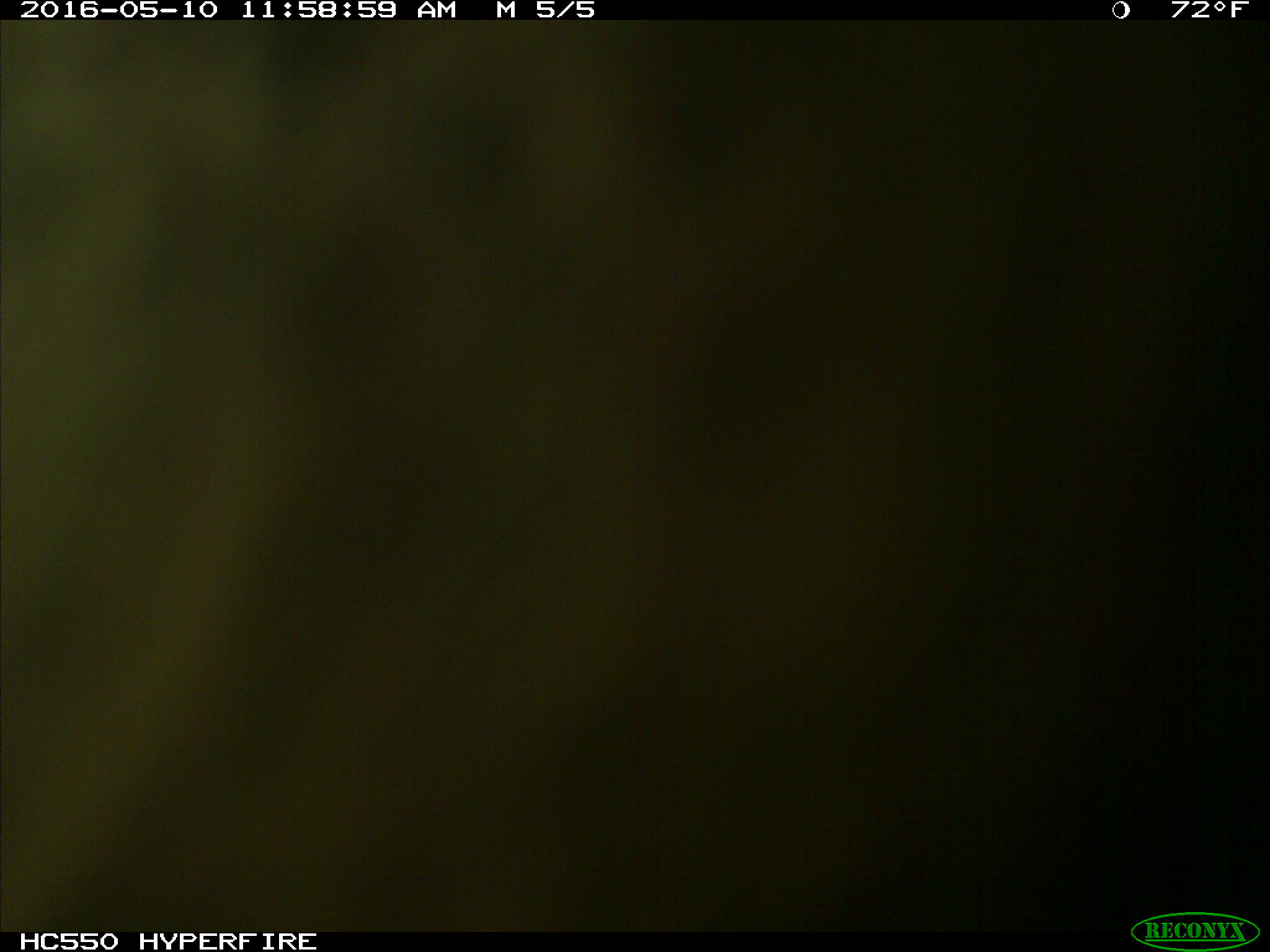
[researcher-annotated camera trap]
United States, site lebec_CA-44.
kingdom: Animalia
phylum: Chordata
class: Mammalia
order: Artiodactyla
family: Bovidae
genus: Bos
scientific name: Bos taurus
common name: domestic cow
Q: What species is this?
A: Bos taurus (domestic cow).